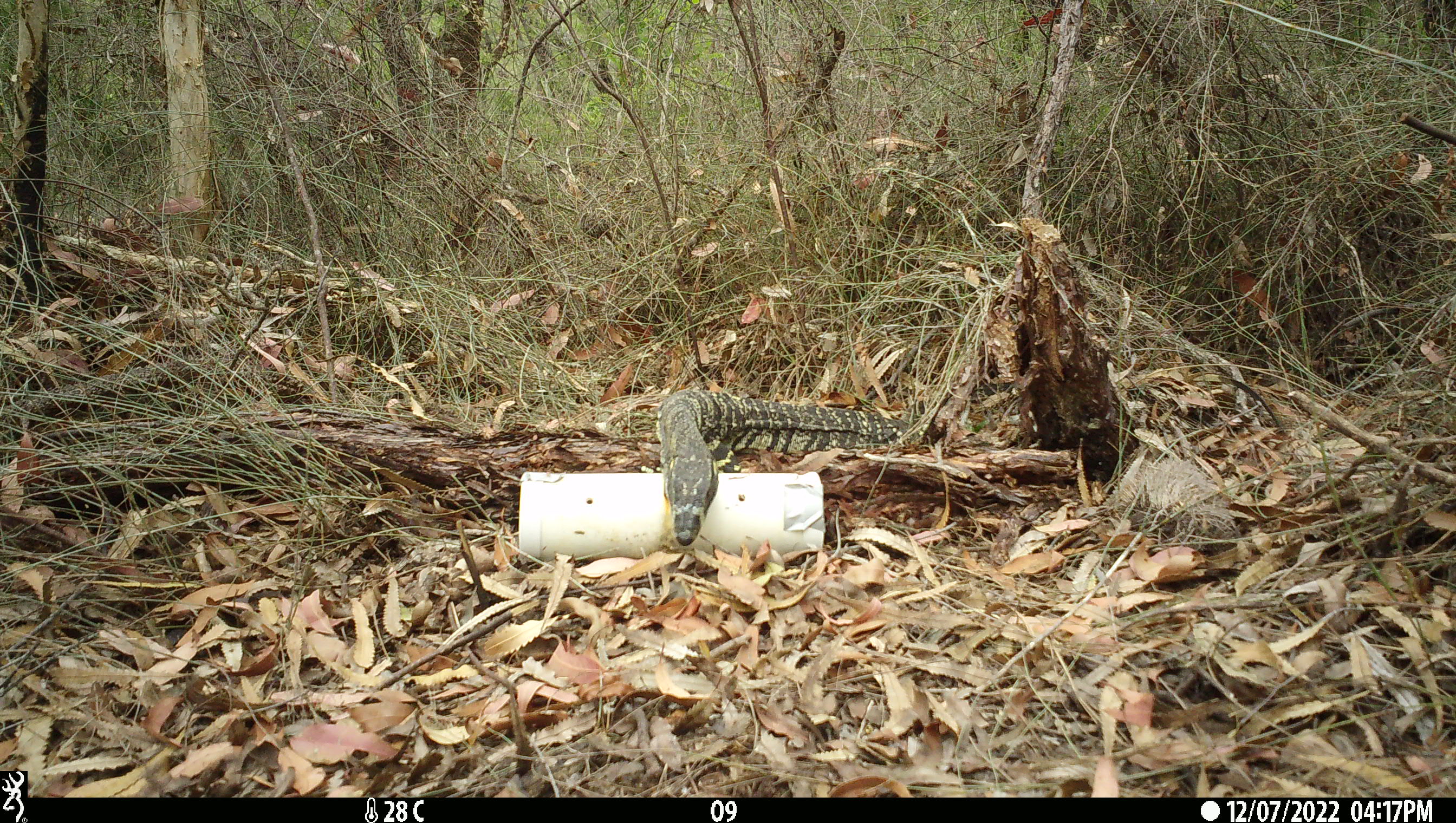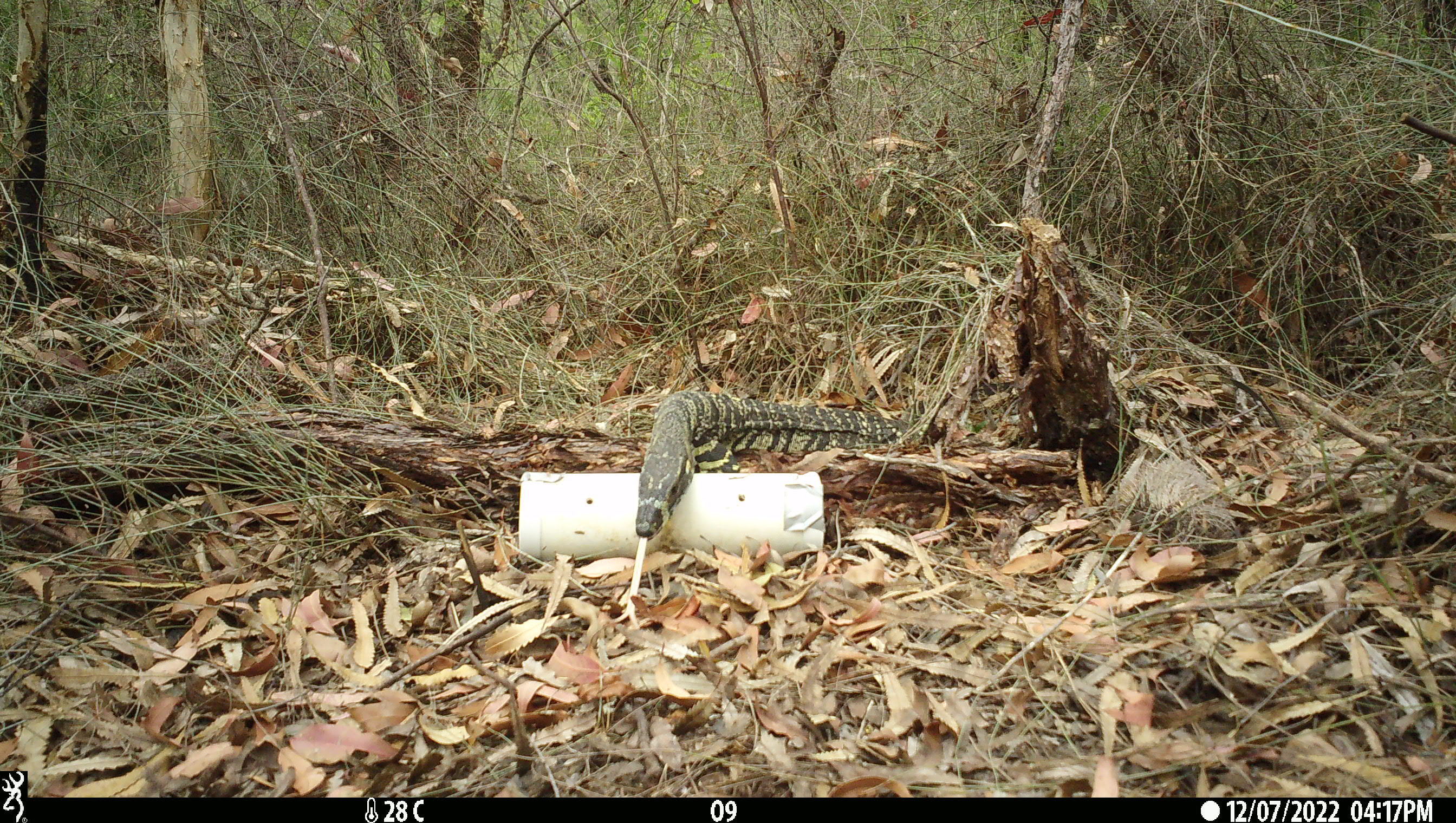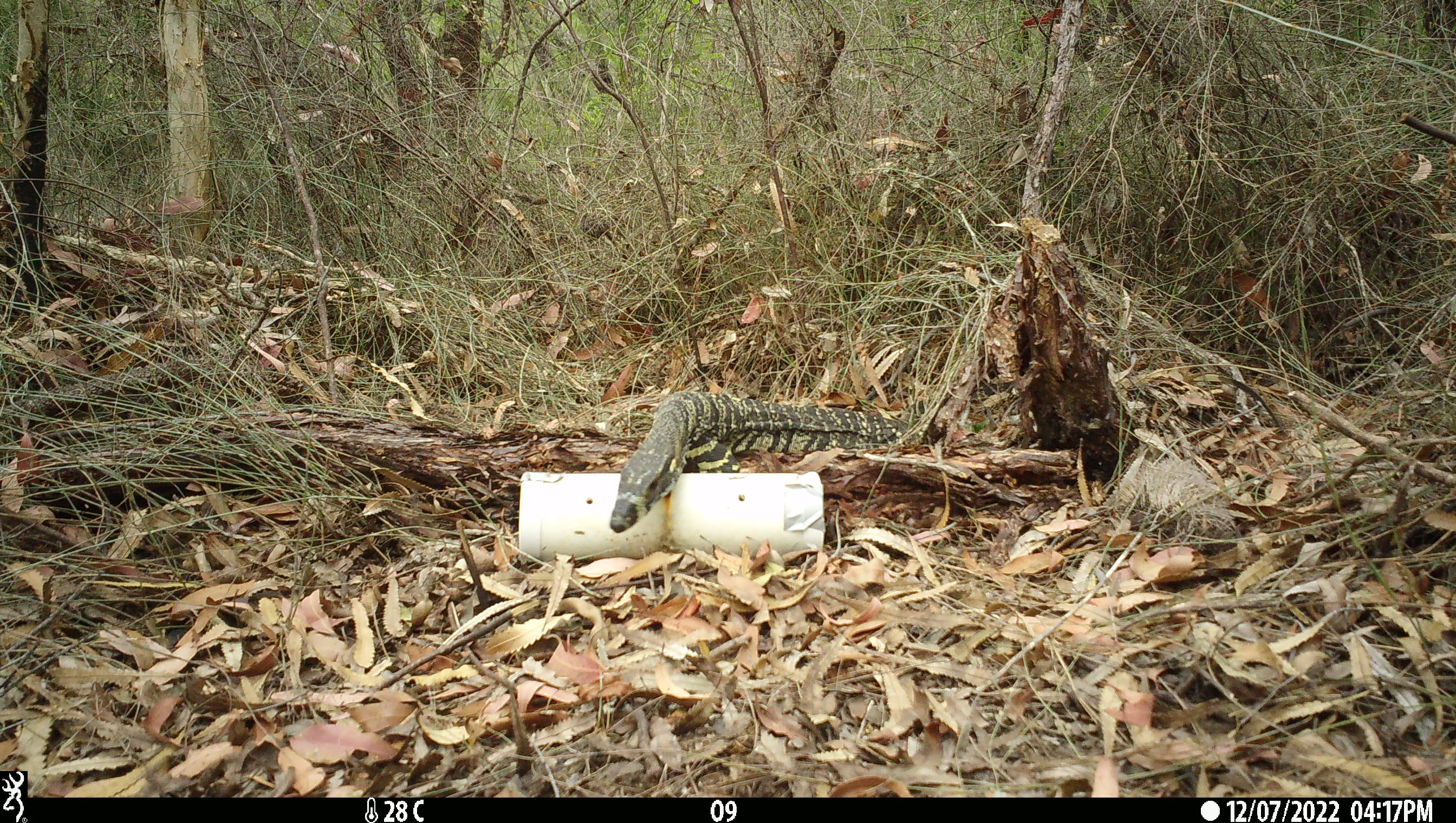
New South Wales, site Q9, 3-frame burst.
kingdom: Animalia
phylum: Chordata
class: Reptilia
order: Squamata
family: Varanidae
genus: Varanus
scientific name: Varanus varius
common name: lace monitor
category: goanna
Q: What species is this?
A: Goanna (lace monitor) (Varanus varius).